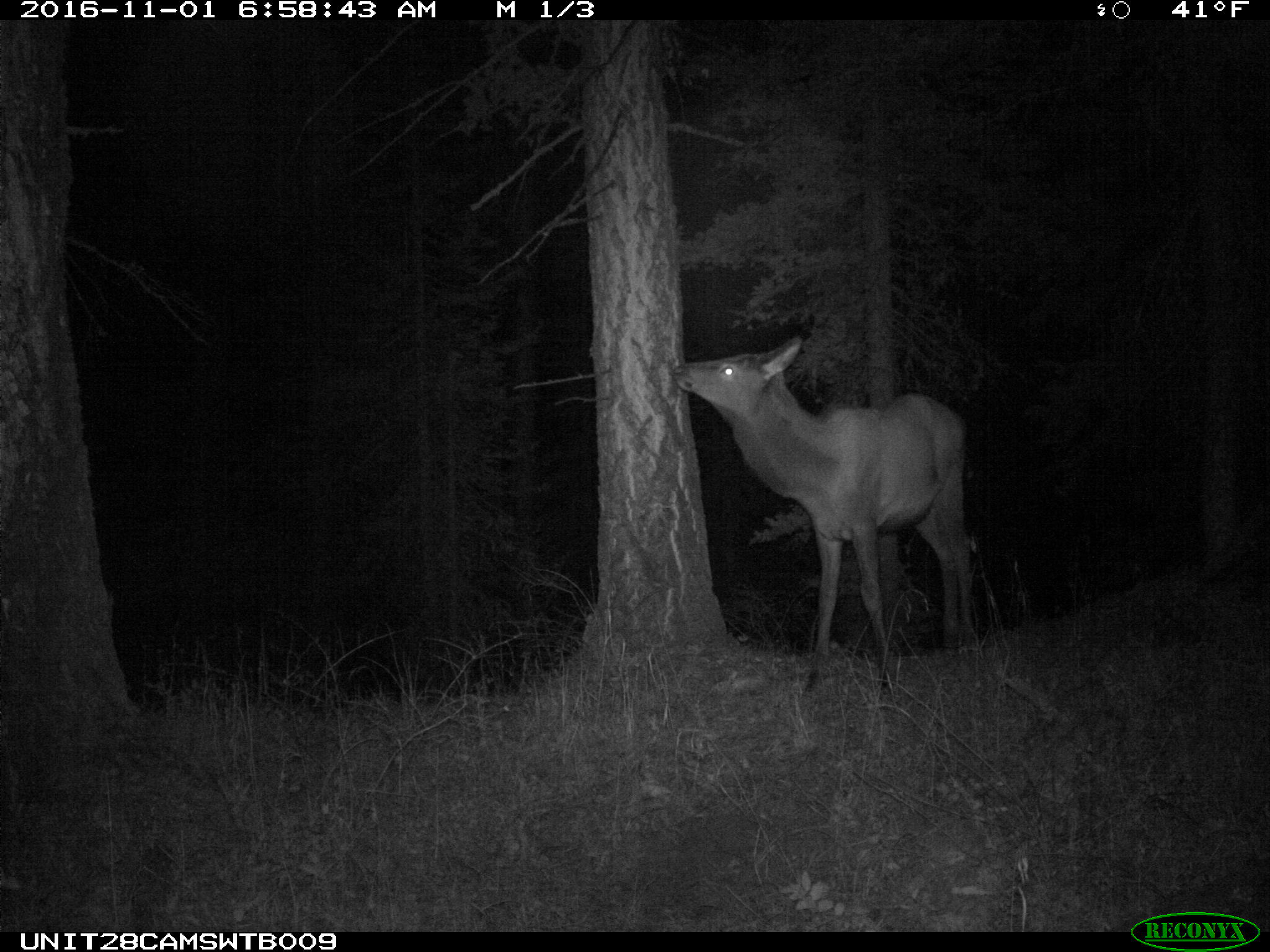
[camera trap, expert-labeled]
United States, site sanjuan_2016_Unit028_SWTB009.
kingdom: Animalia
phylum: Chordata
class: Mammalia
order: Artiodactyla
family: Cervidae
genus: Cervus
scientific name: Cervus elaphus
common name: red deer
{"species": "Cervus elaphus (red deer)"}